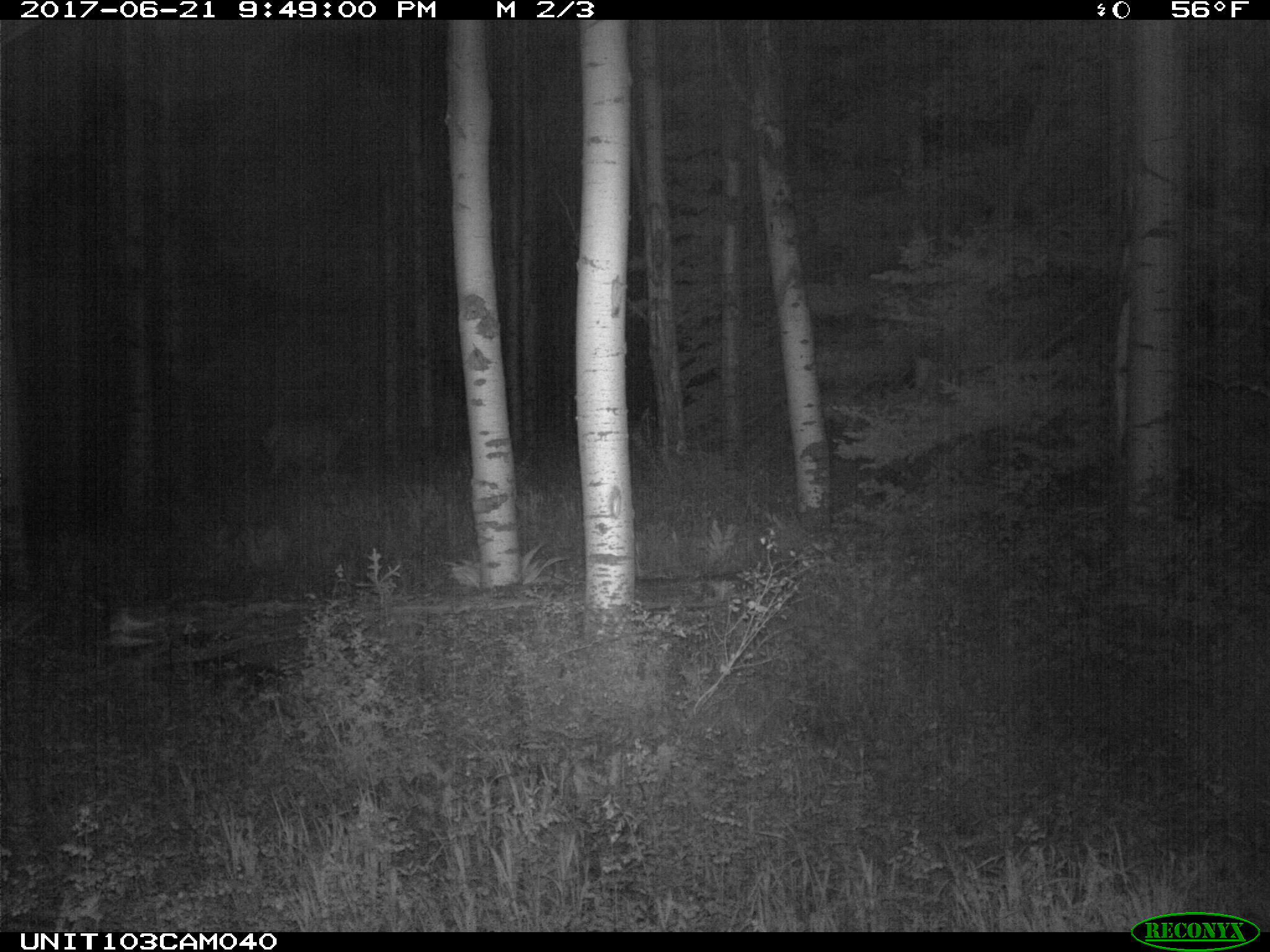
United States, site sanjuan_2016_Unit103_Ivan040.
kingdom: Animalia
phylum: Chordata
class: Mammalia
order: Artiodactyla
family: Cervidae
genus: Cervus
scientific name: Cervus elaphus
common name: red deer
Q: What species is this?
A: Cervus elaphus (red deer).